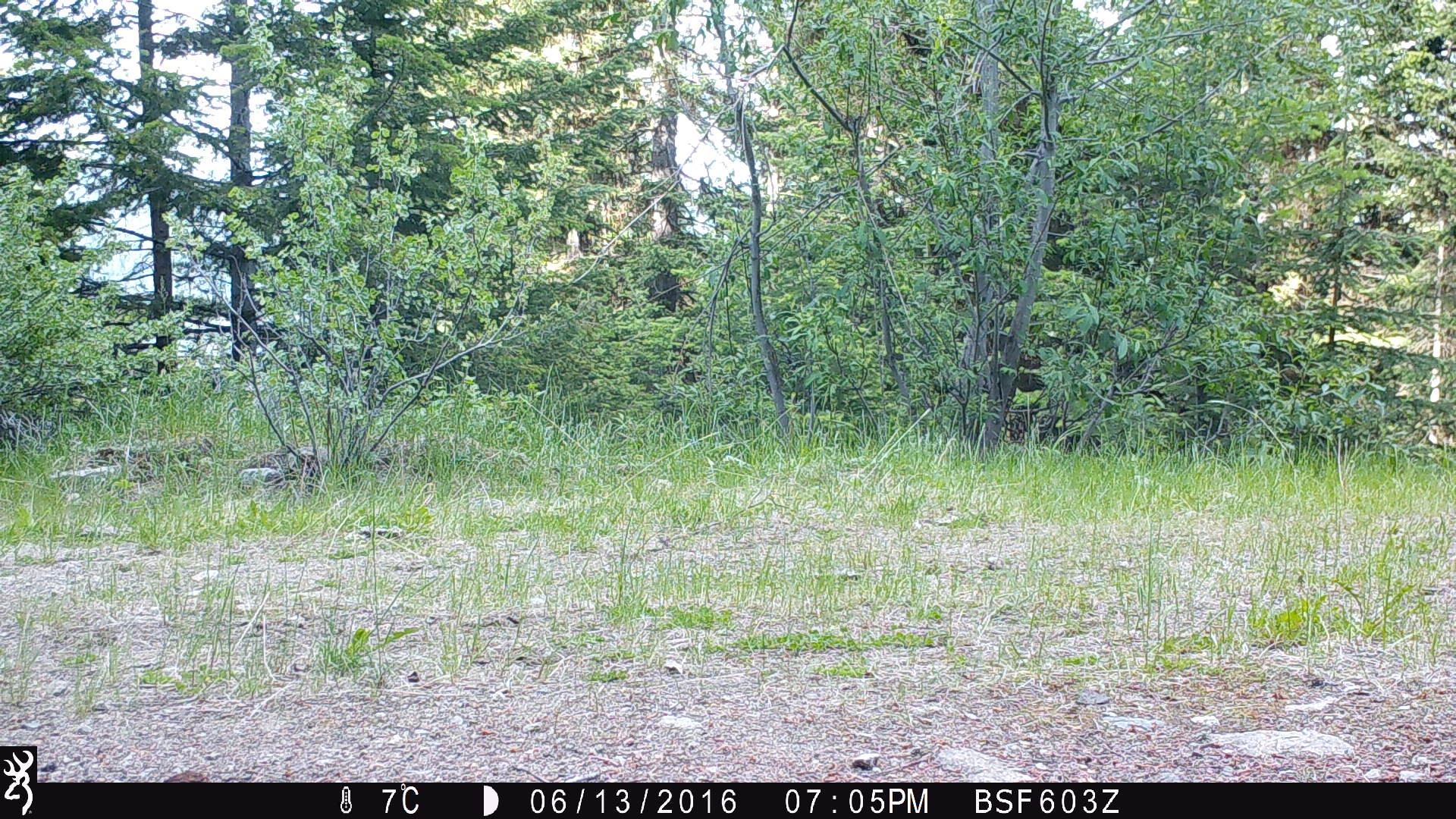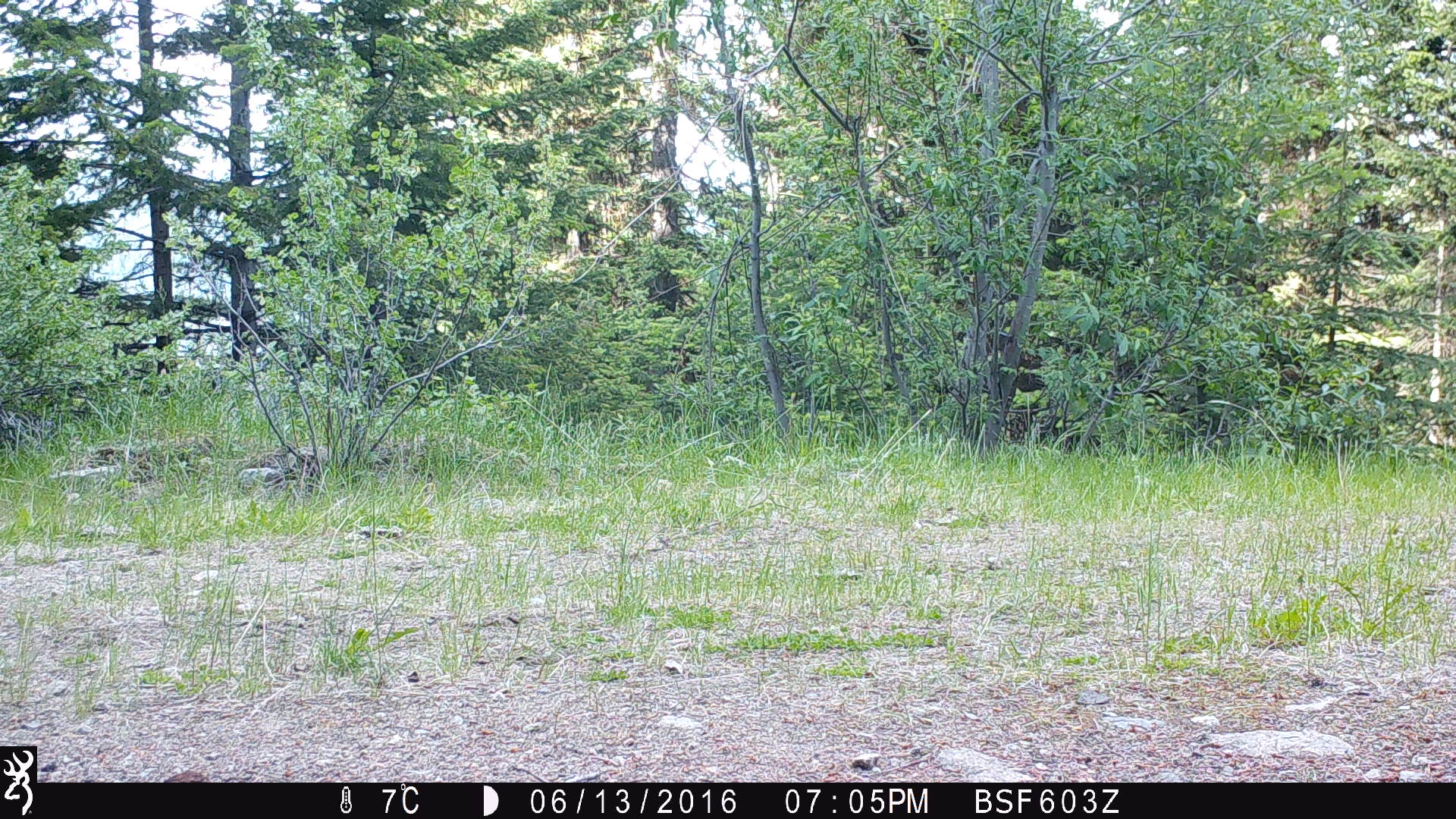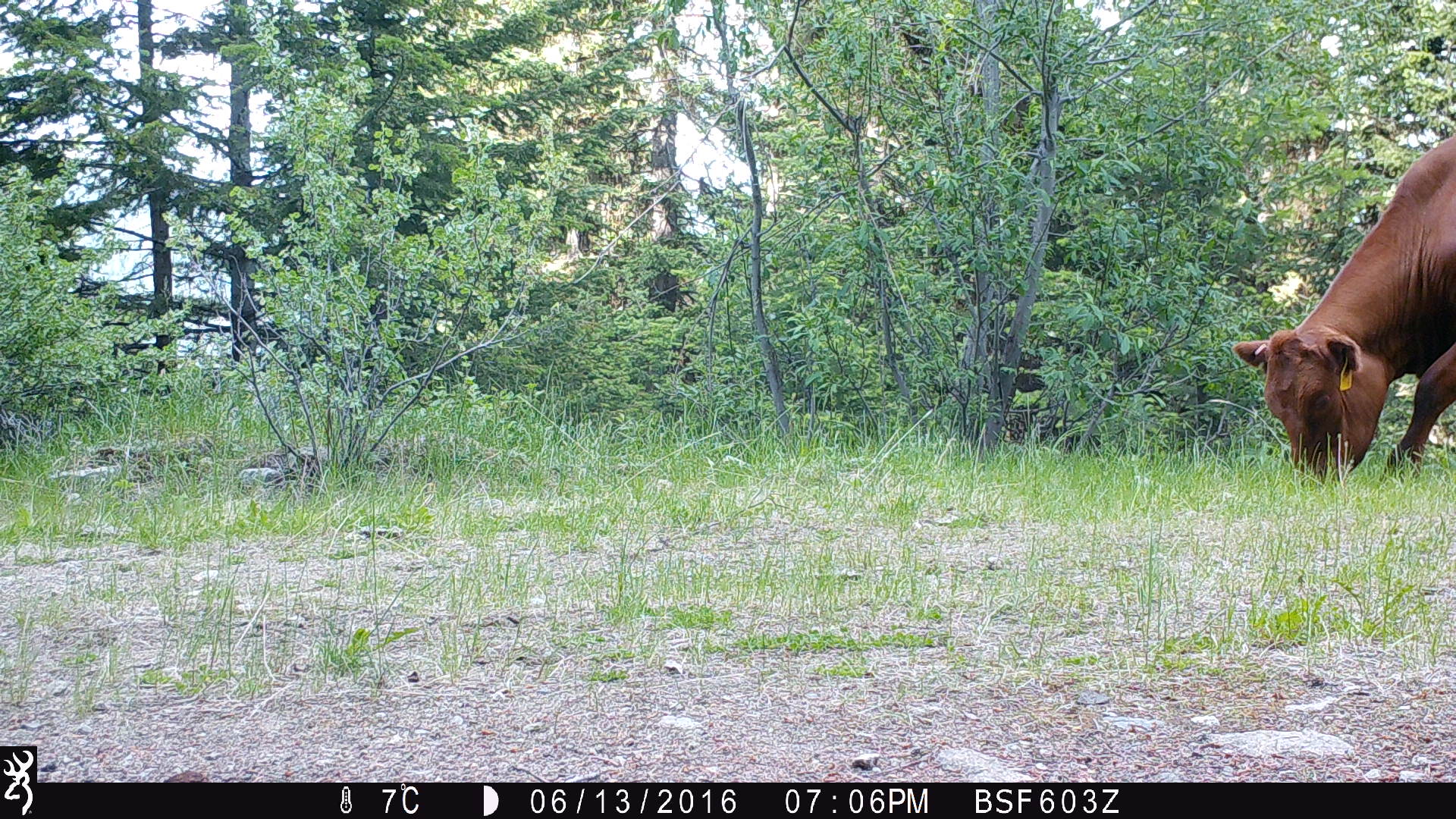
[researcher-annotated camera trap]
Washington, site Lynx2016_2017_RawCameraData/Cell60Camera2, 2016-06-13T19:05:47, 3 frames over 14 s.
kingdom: Animalia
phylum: Chordata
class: Mammalia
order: Artiodactyla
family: Bovidae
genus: Bos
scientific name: Bos taurus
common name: domestic cattle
Domestic cattle (Bos taurus). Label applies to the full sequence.